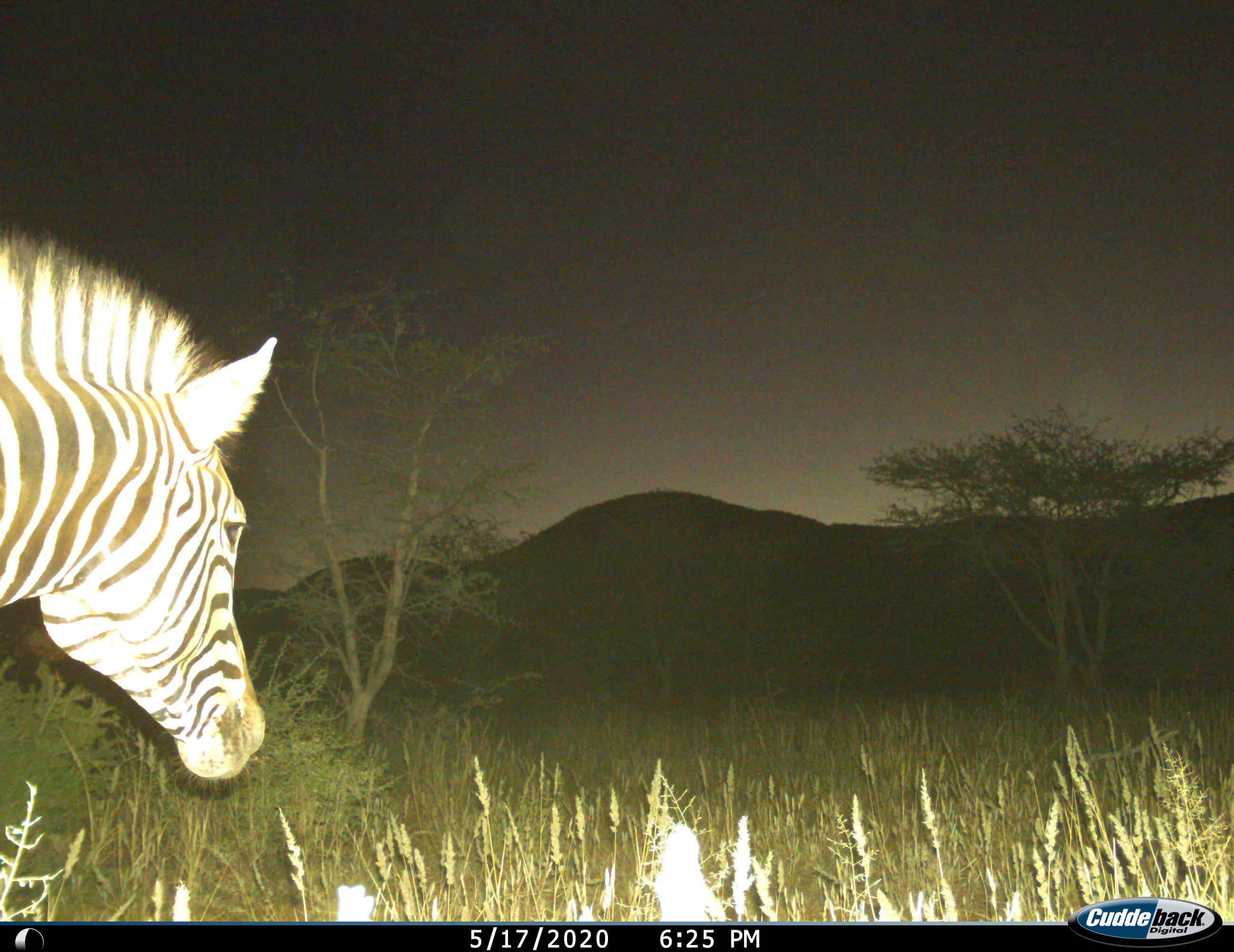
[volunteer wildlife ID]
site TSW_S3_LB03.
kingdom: Animalia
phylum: Chordata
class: Mammalia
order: Perissodactyla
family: Equidae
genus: Equus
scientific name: Equus quagga burchellii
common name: burchell's zebra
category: zebraburchells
Zebraburchells (burchell's zebra) (Equus quagga burchellii), count 1. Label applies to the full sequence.